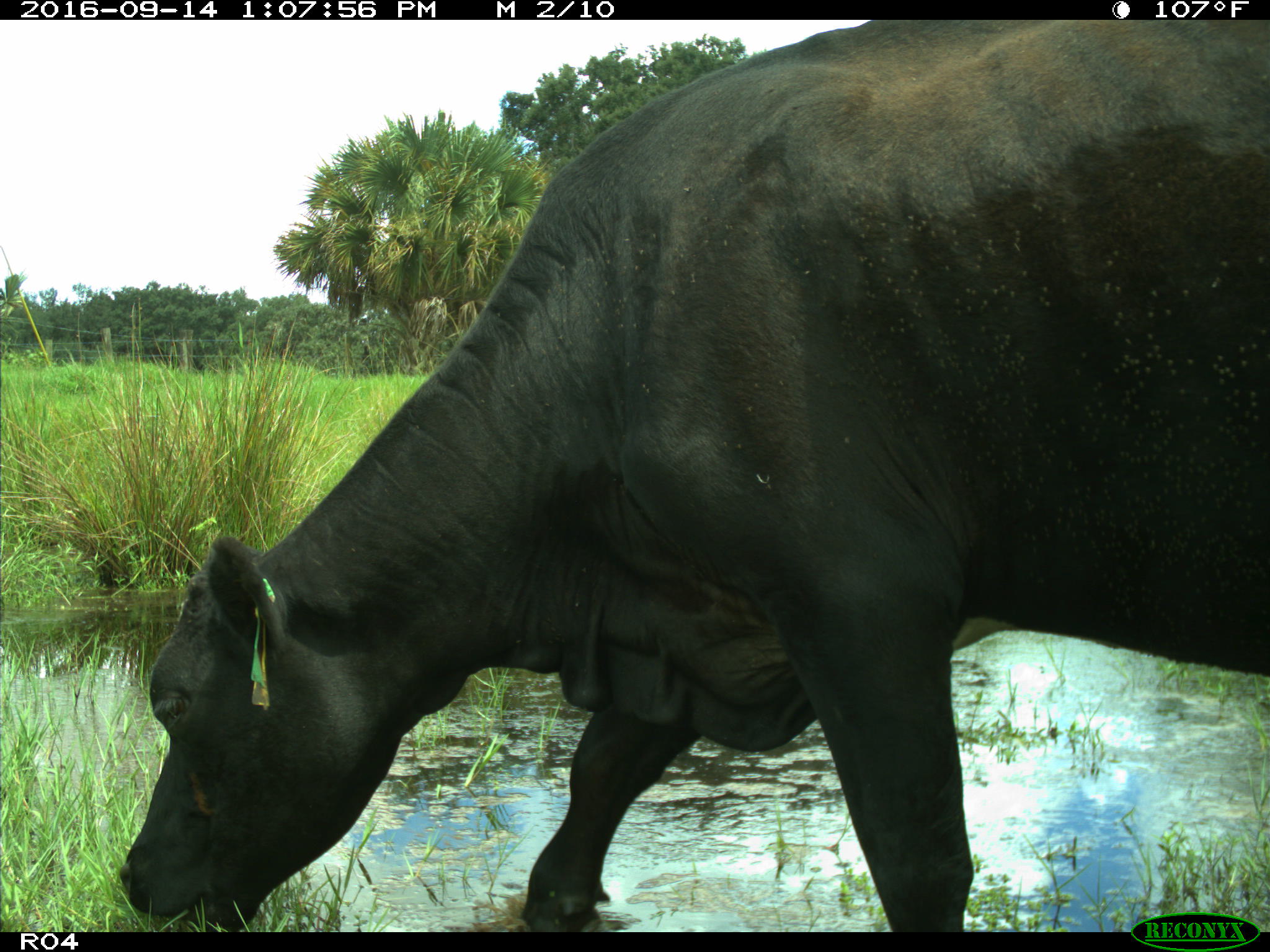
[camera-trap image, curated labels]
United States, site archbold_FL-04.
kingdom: Animalia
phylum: Chordata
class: Mammalia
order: Artiodactyla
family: Bovidae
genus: Bos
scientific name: Bos taurus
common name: domestic cow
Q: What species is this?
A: Bos taurus (domestic cow).